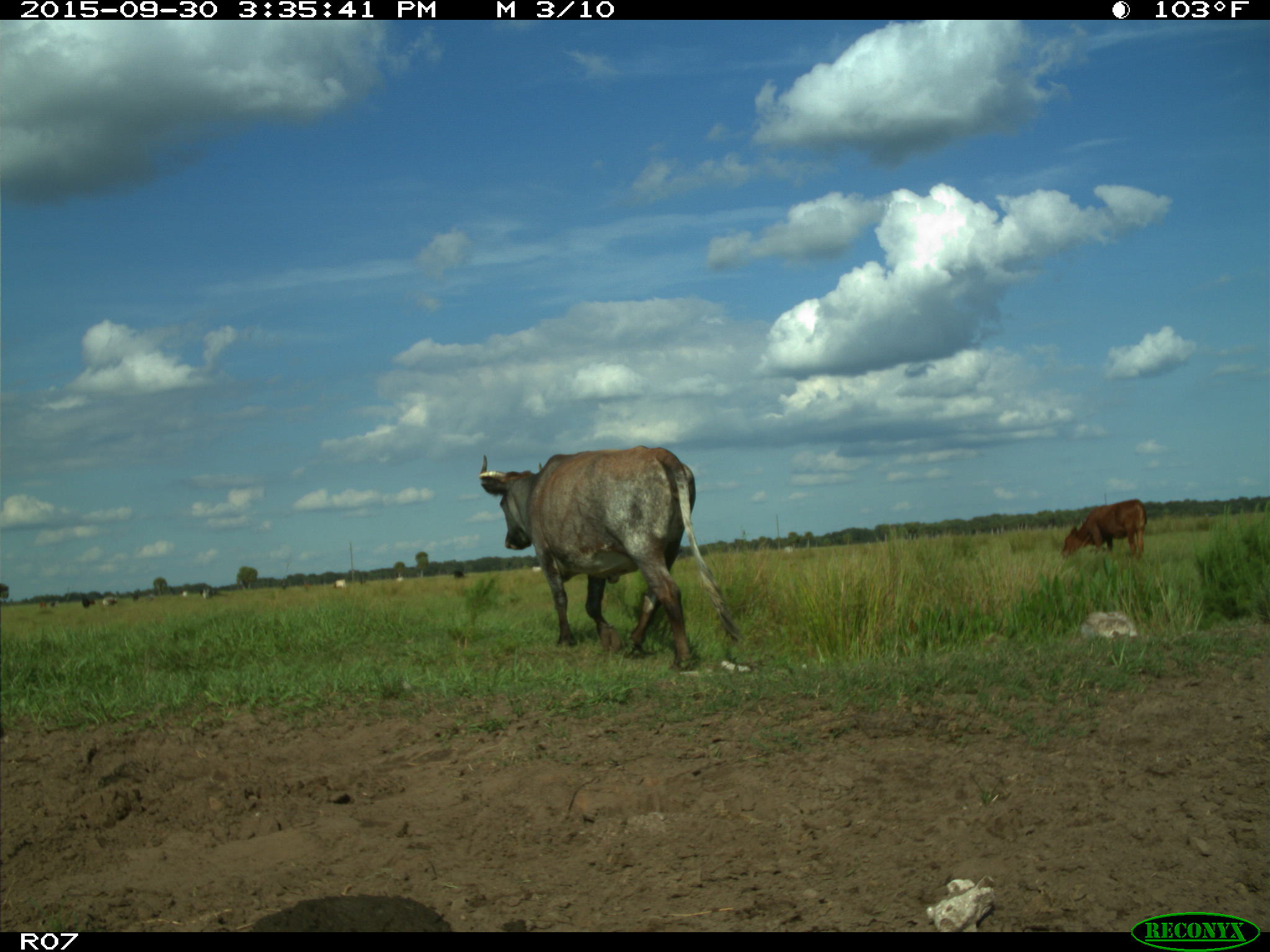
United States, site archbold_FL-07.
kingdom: Animalia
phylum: Chordata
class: Mammalia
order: Artiodactyla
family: Bovidae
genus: Bos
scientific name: Bos taurus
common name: domestic cow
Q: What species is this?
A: Bos taurus (domestic cow).